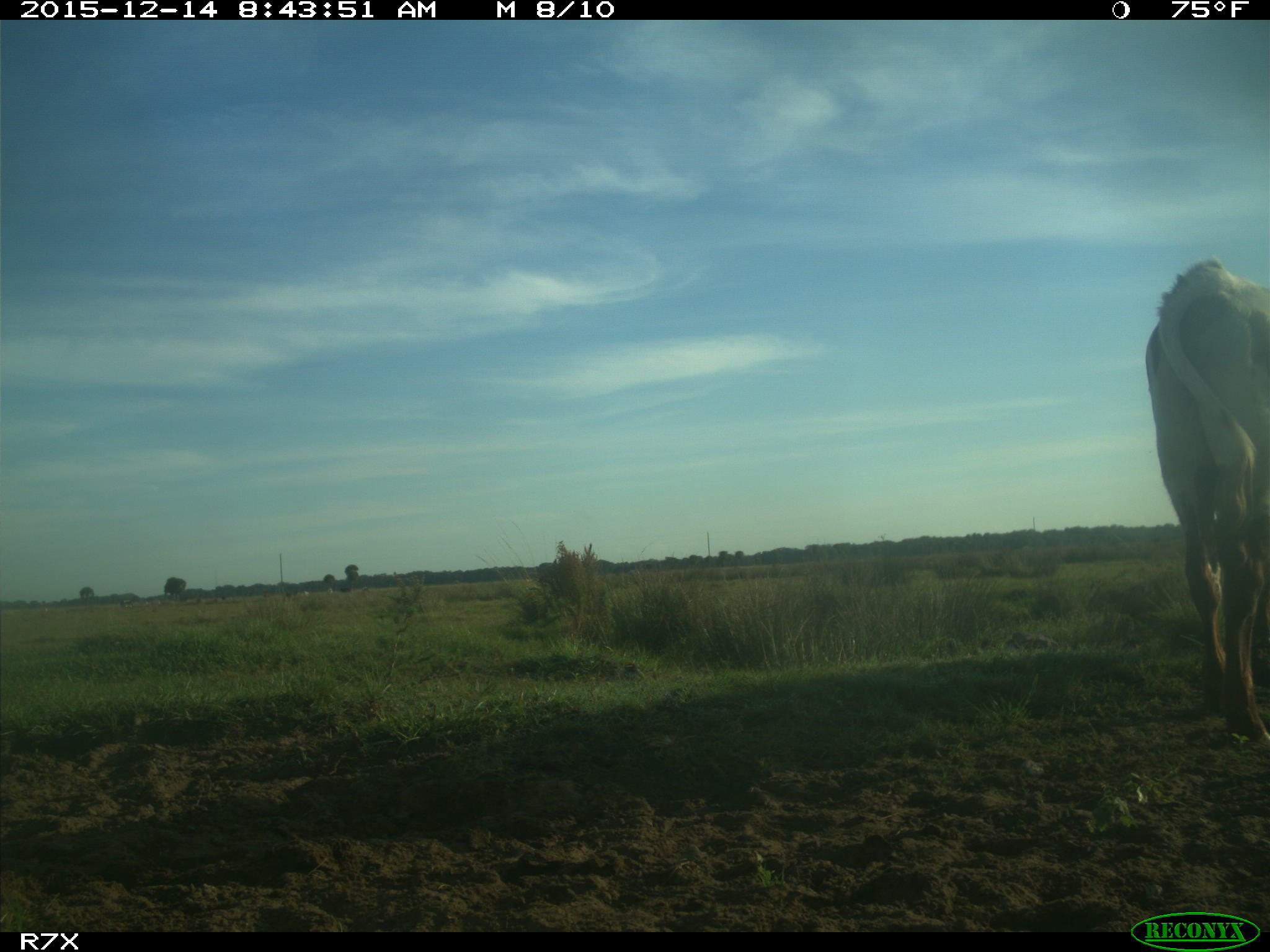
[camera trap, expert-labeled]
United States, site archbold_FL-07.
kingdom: Animalia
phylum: Chordata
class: Mammalia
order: Artiodactyla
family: Bovidae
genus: Bos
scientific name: Bos taurus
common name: domestic cow